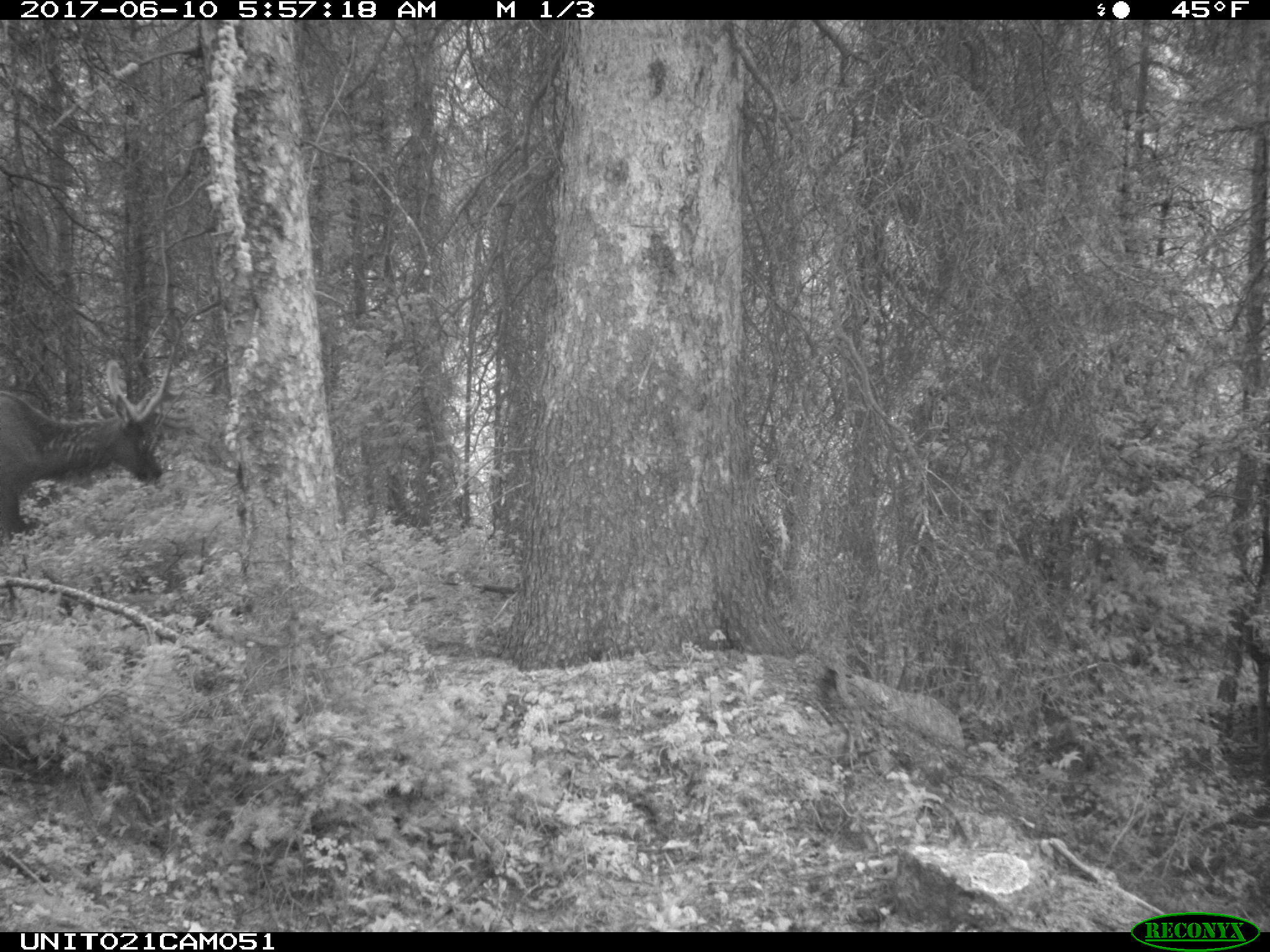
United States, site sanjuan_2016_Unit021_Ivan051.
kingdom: Animalia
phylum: Chordata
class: Mammalia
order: Artiodactyla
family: Cervidae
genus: Cervus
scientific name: Cervus elaphus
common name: red deer